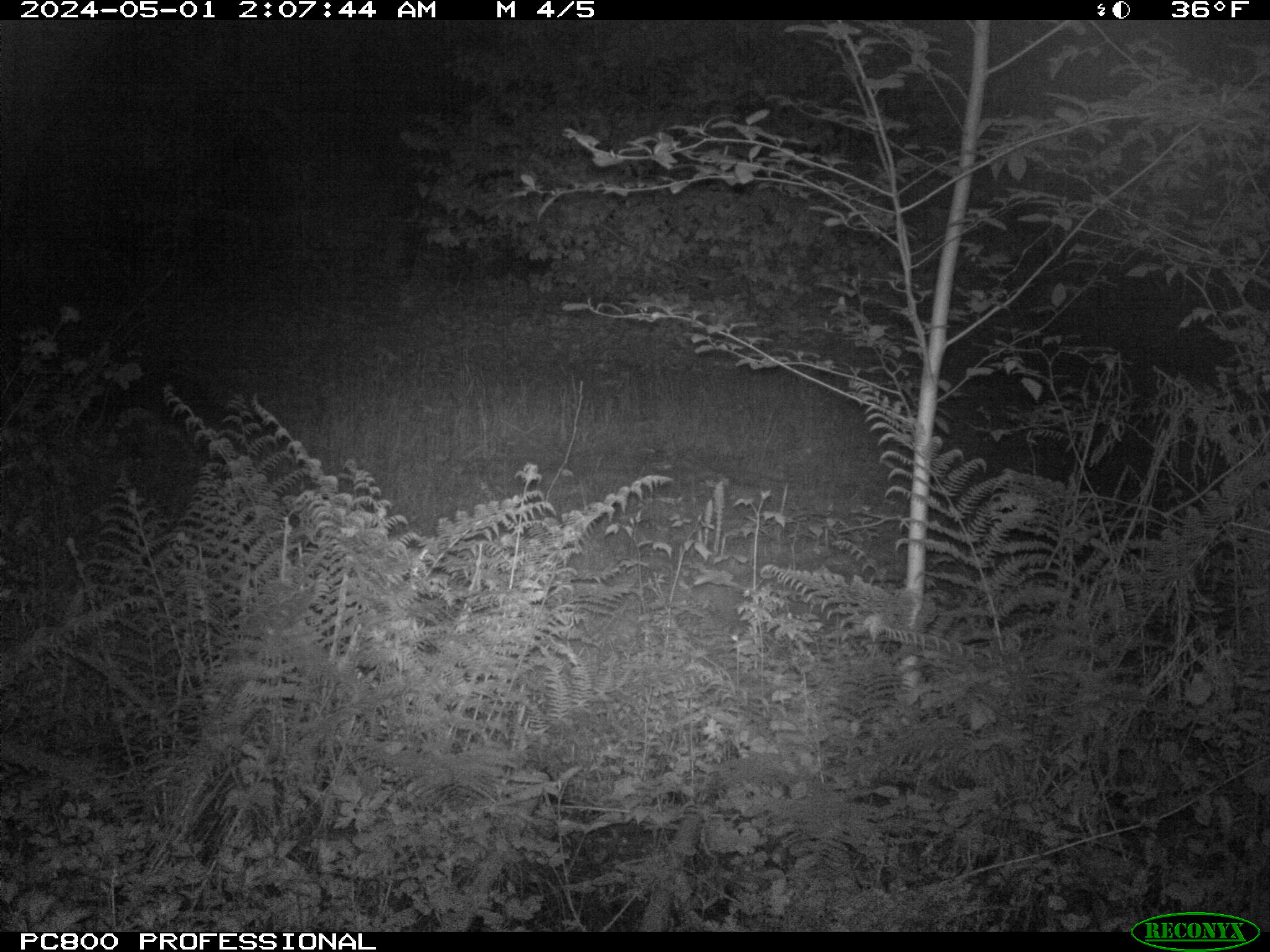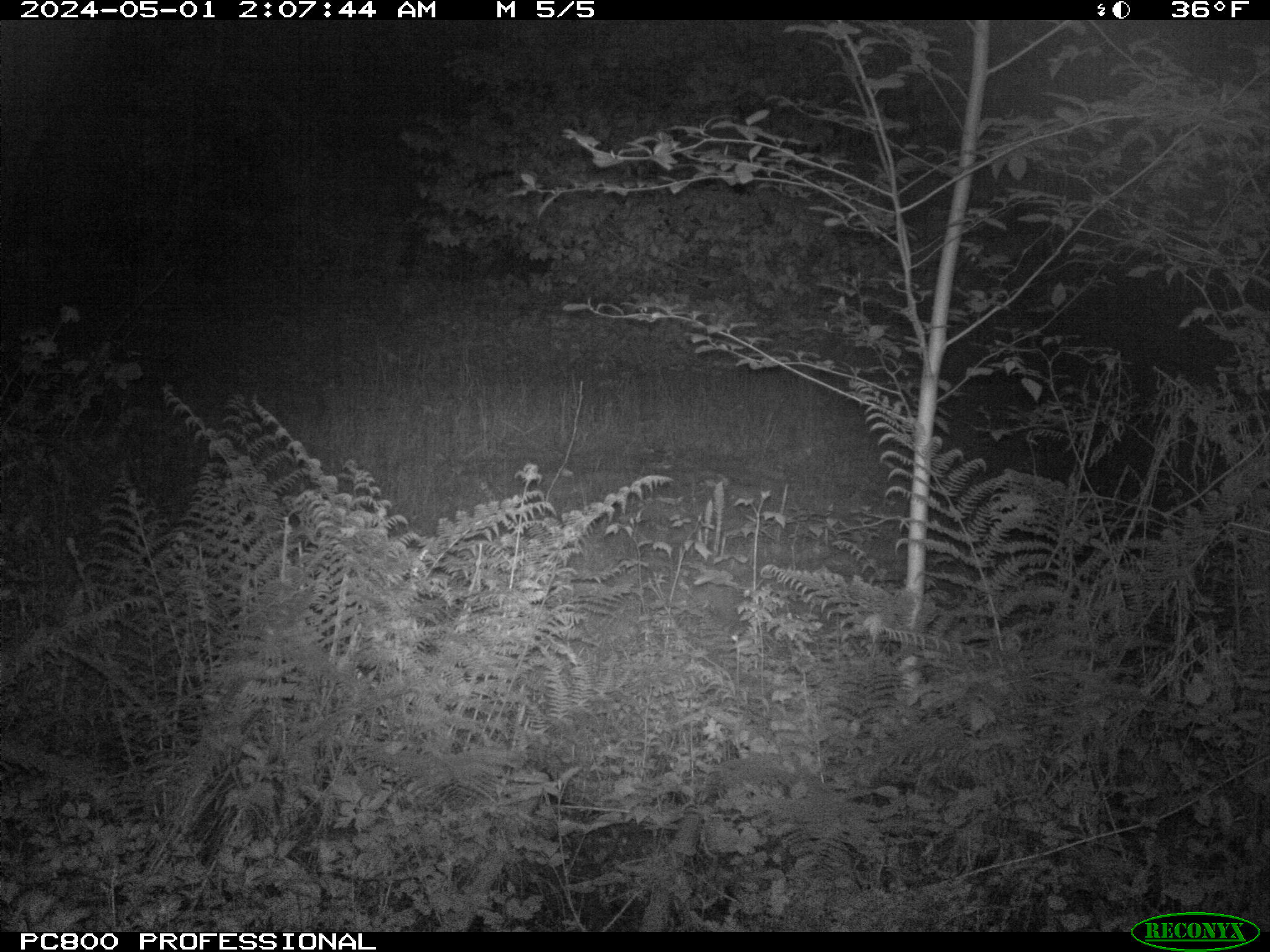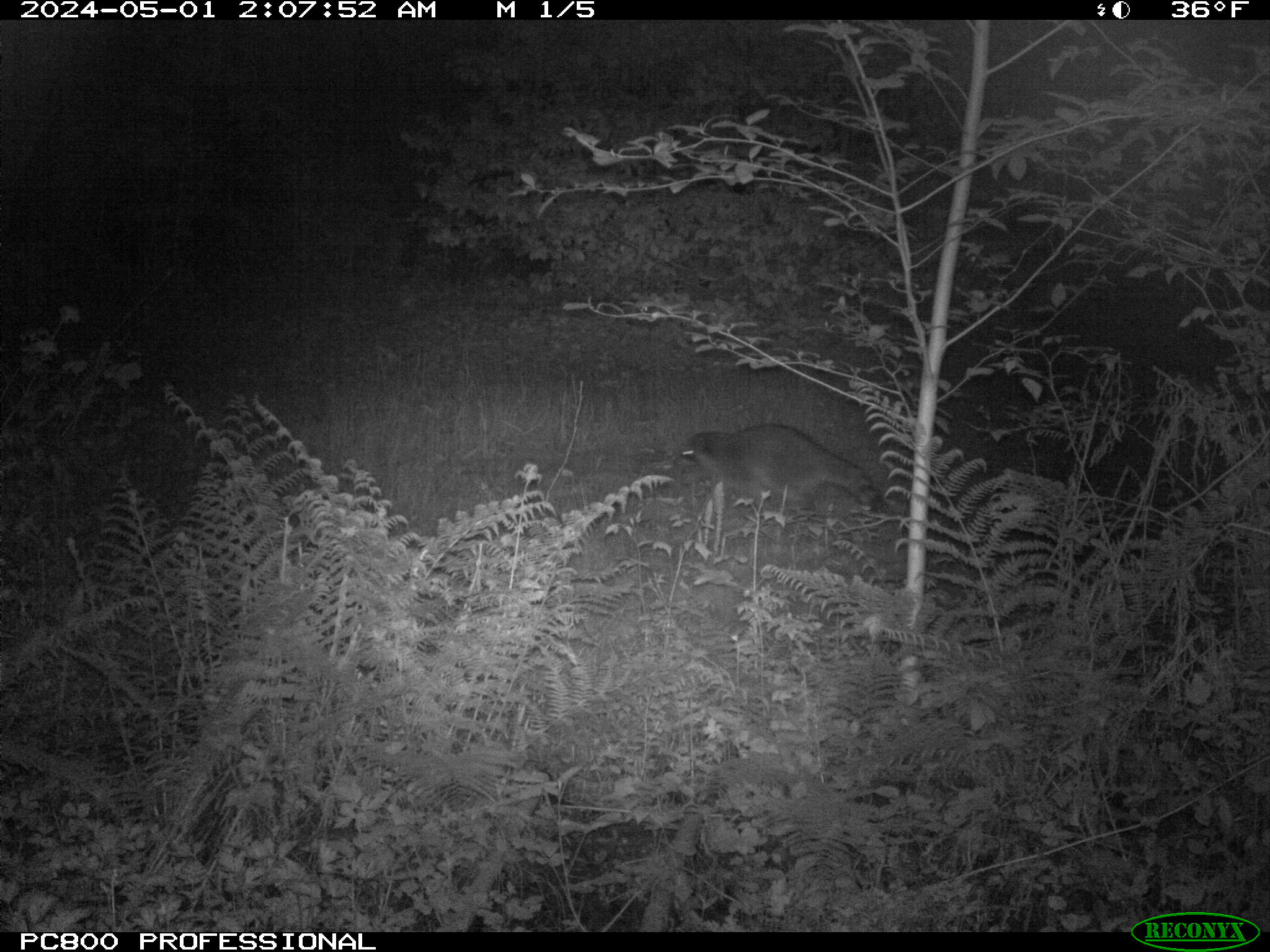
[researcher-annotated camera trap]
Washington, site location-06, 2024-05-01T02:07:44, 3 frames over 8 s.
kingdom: Animalia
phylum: Chordata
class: Mammalia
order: Carnivora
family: Procyonidae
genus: Procyon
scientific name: Procyon lotor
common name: common raccoon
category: raccoon